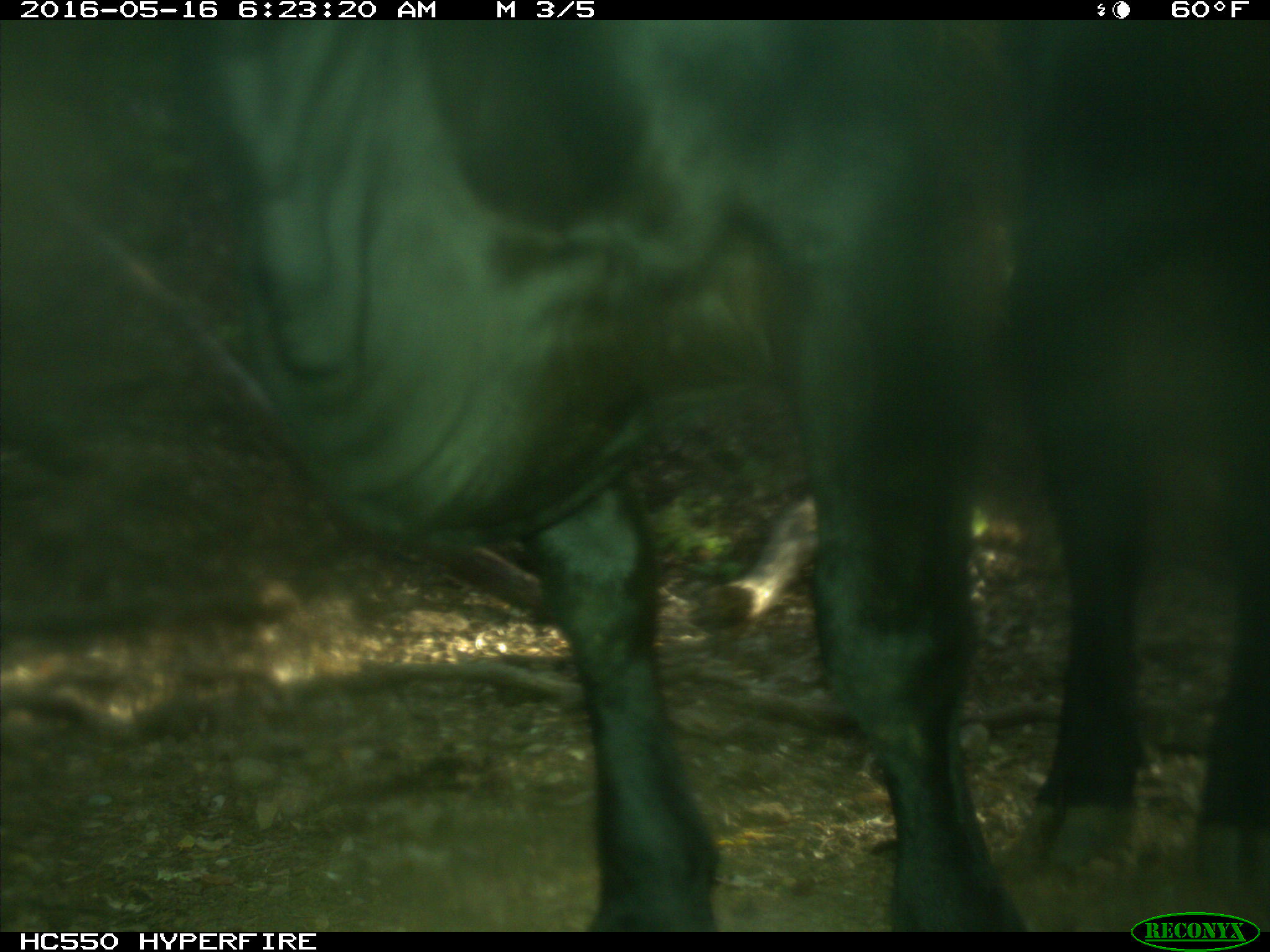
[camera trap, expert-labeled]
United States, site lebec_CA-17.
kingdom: Animalia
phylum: Chordata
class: Mammalia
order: Artiodactyla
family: Bovidae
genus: Bos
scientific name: Bos taurus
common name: domestic cow